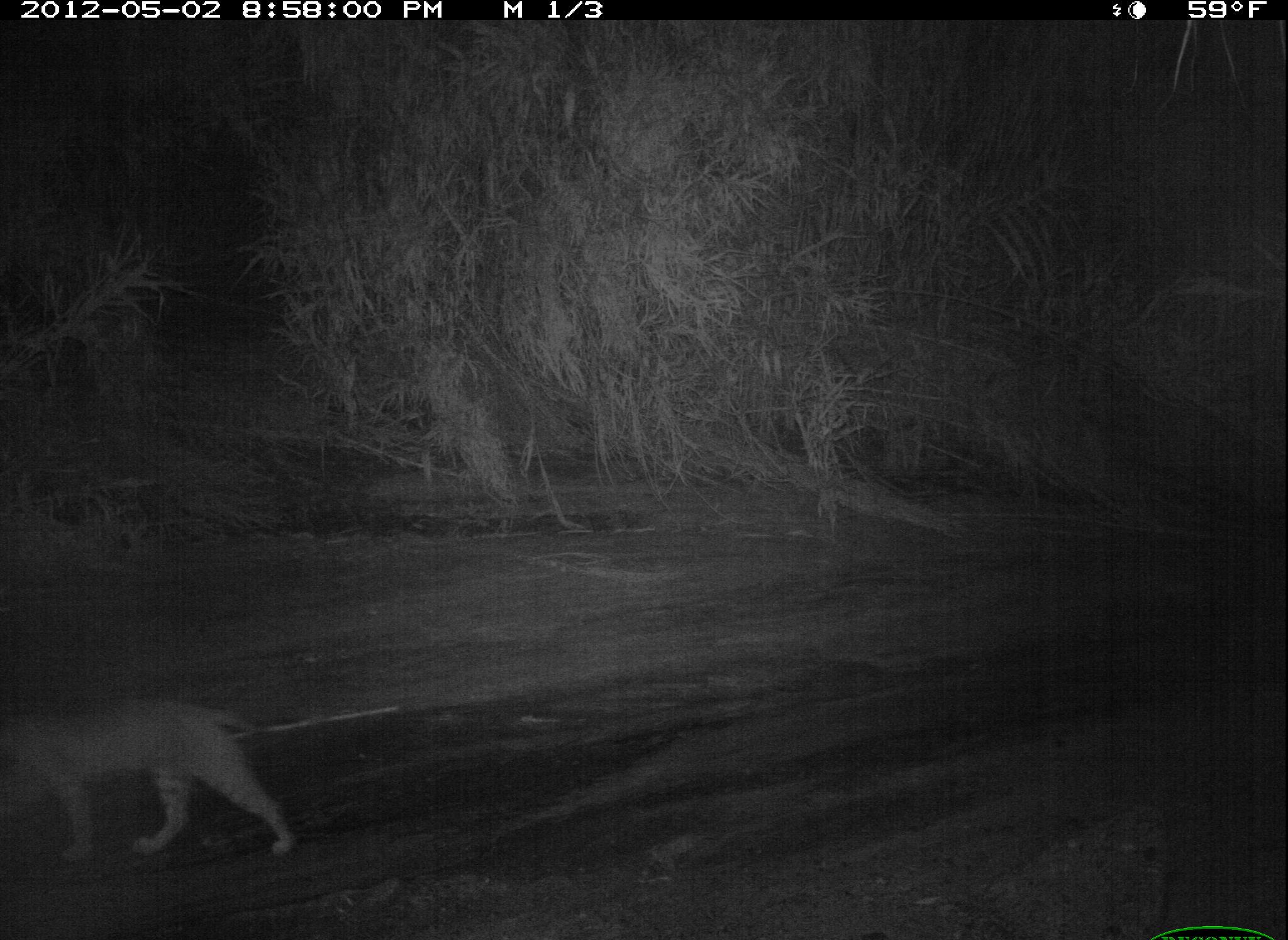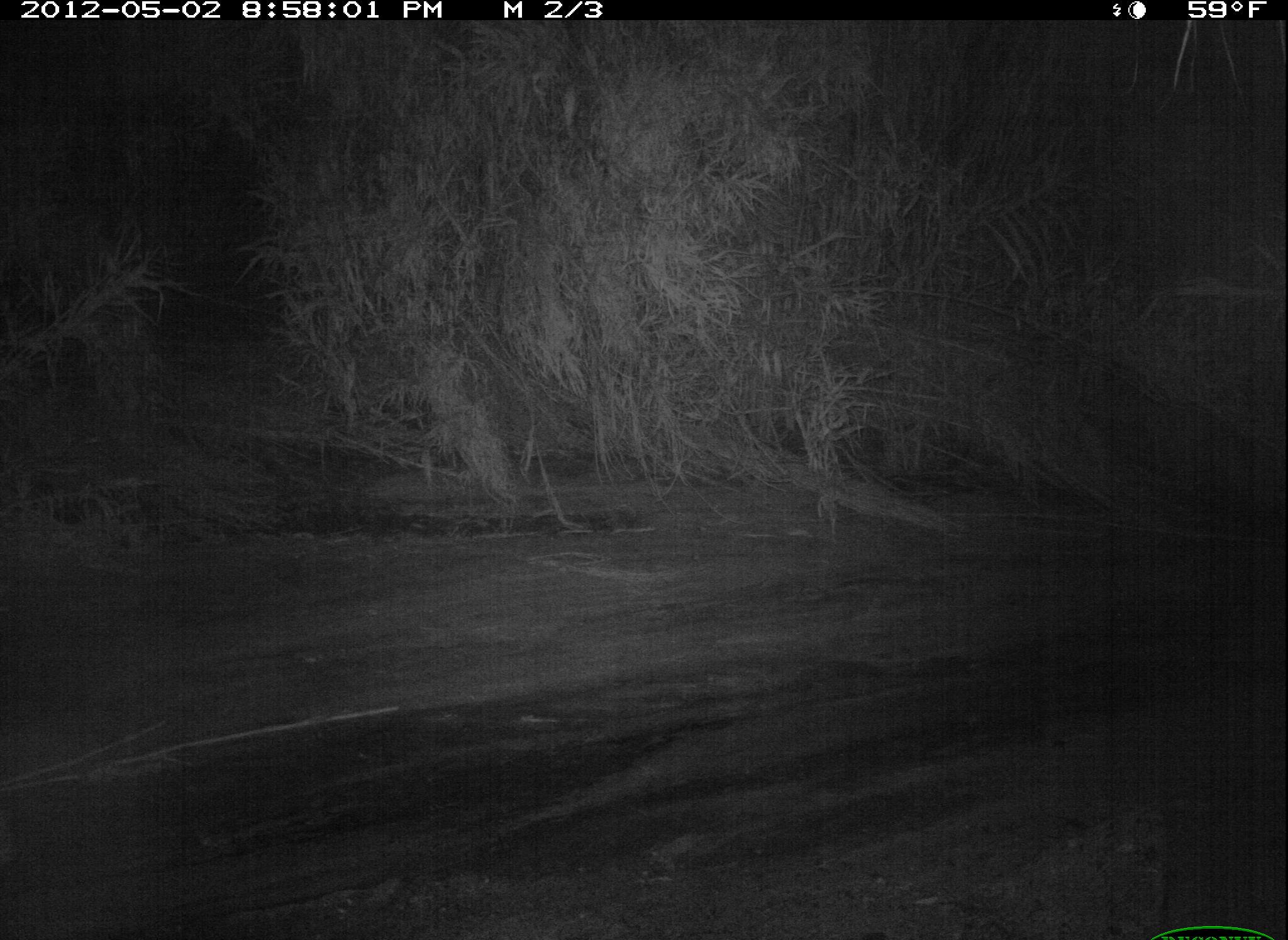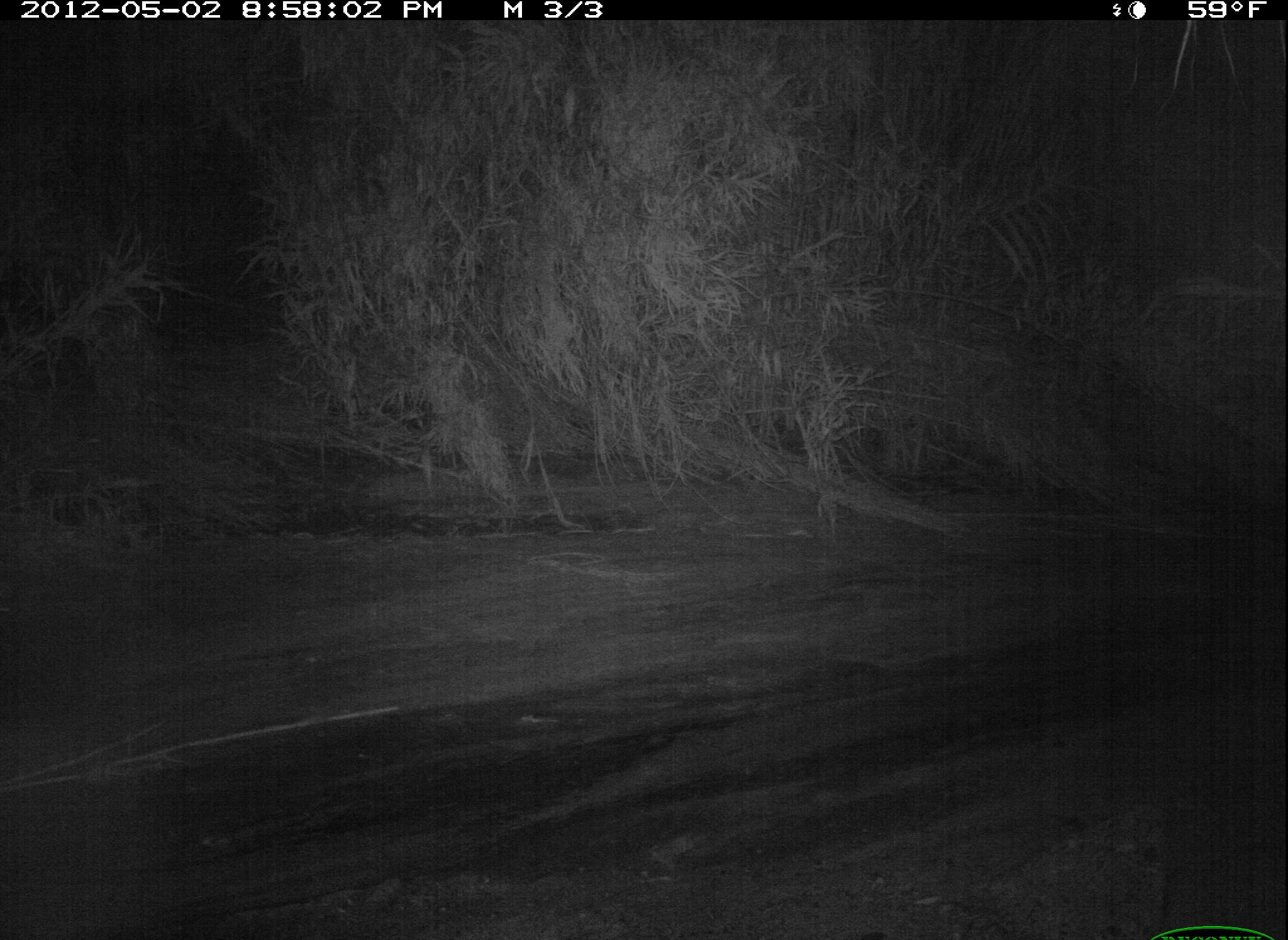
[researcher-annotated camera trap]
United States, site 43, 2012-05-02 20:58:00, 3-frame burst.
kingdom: Animalia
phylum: Chordata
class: Mammalia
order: Carnivora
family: Felidae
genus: Lynx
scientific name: Lynx rufus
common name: bobcat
Bobcat (Lynx rufus).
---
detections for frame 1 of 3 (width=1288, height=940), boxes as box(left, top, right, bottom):
bobcat: box(2, 675, 304, 905)